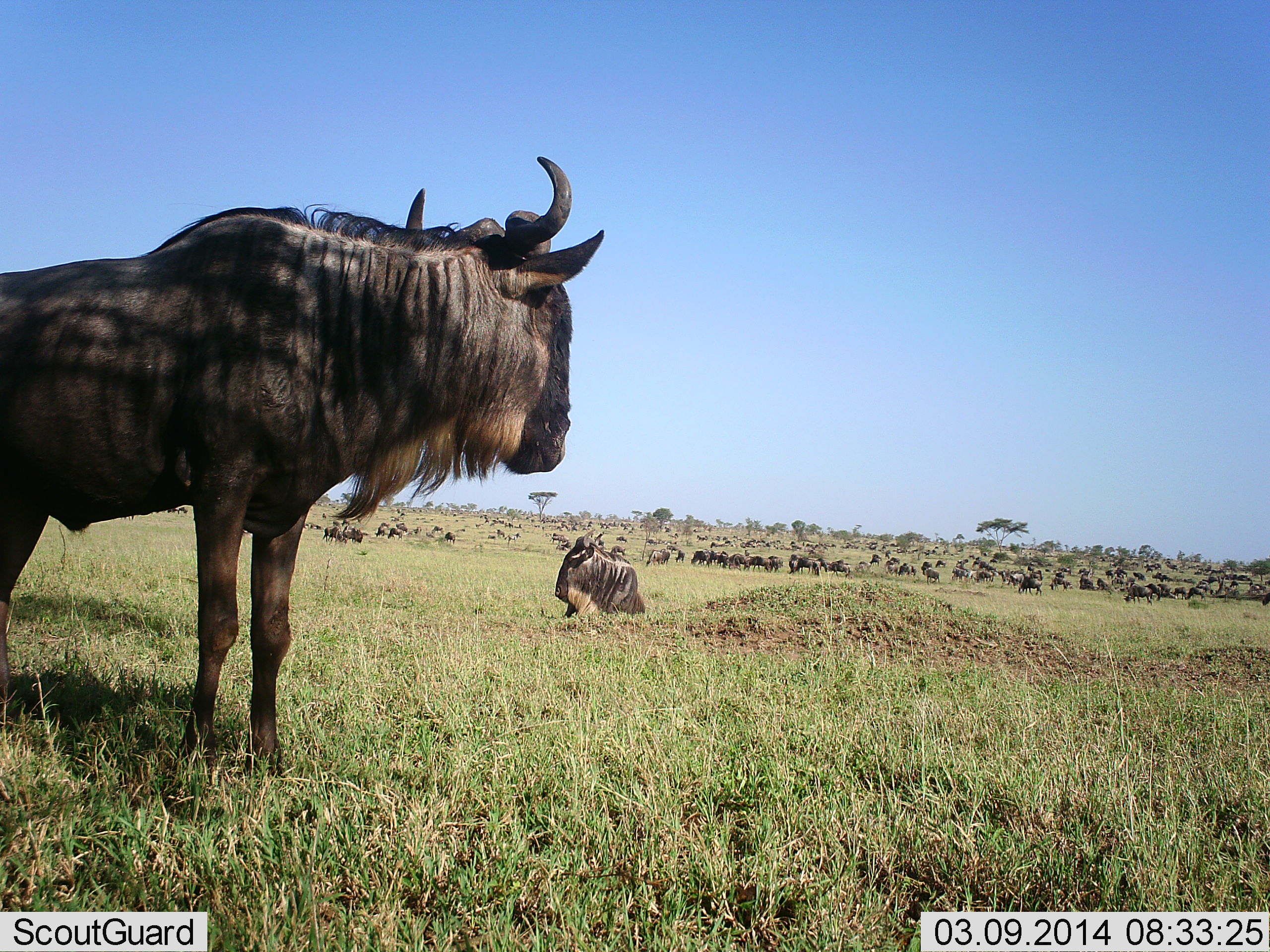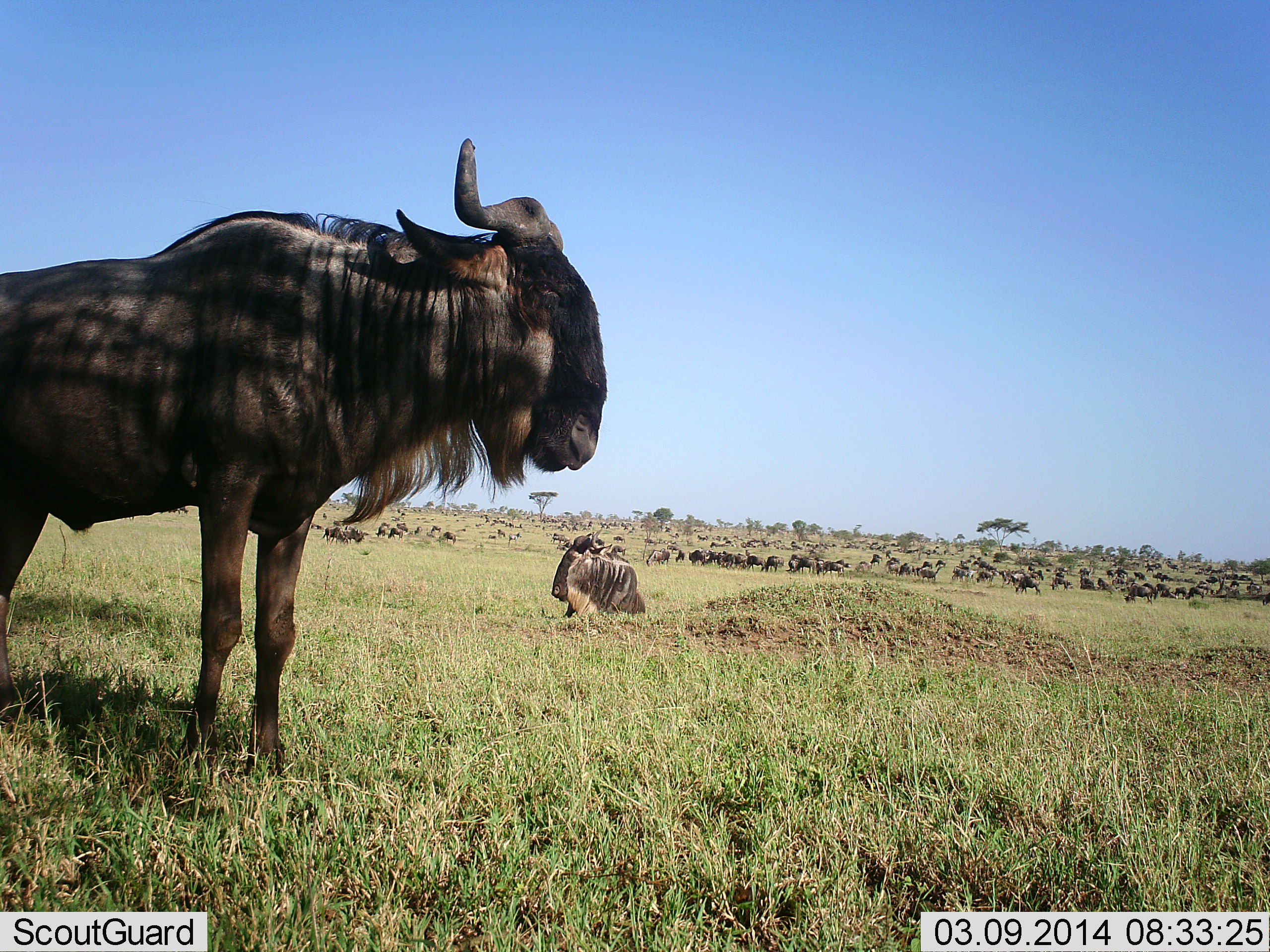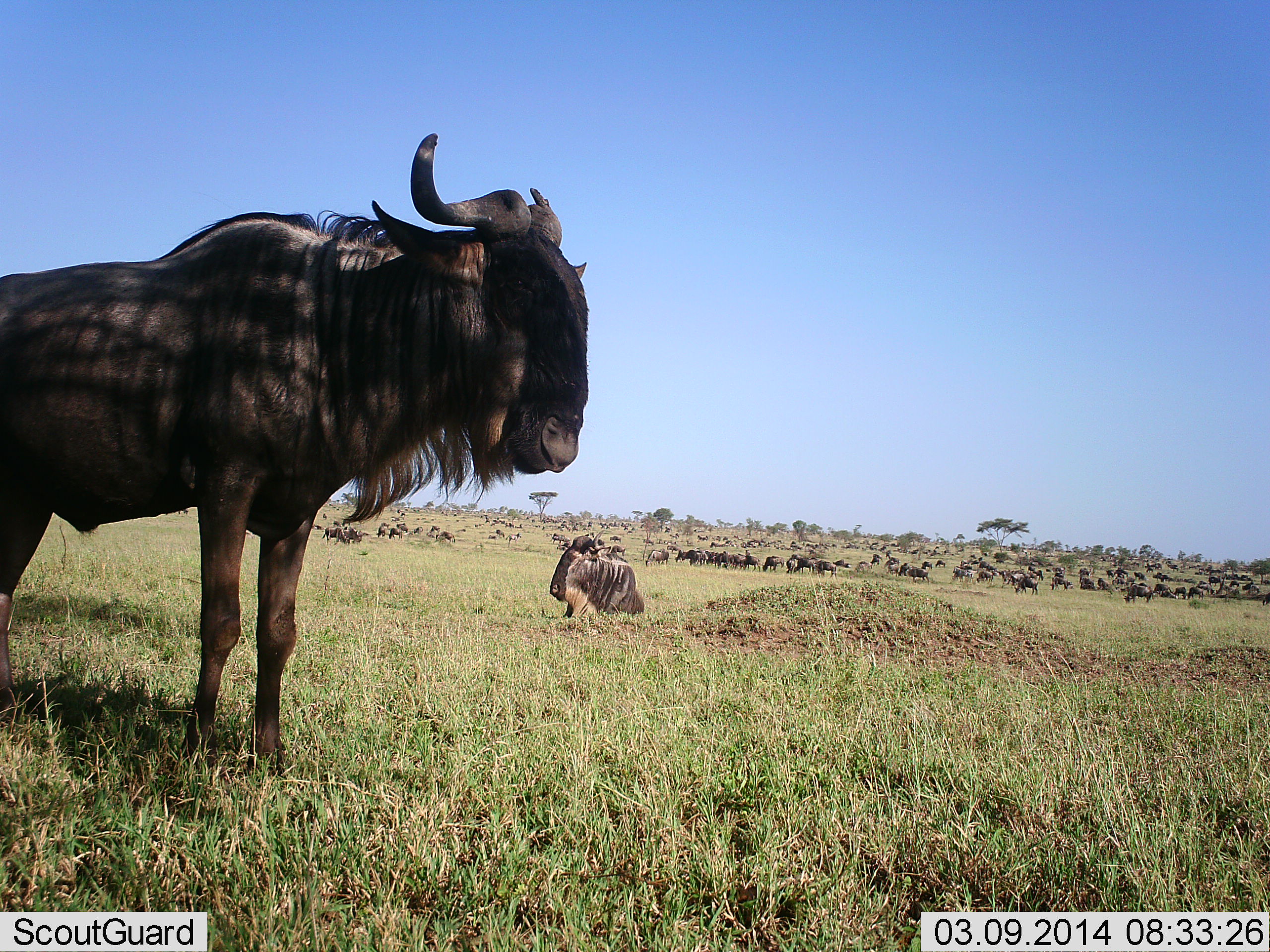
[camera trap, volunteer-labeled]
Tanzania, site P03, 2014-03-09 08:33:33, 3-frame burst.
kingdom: Animalia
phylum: Chordata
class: Mammalia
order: Artiodactyla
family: Bovidae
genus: Connochaetes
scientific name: Connochaetes taurinus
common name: blue wildebeest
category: wildebeest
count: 51+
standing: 90%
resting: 70%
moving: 40%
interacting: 0%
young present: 10%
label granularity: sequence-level